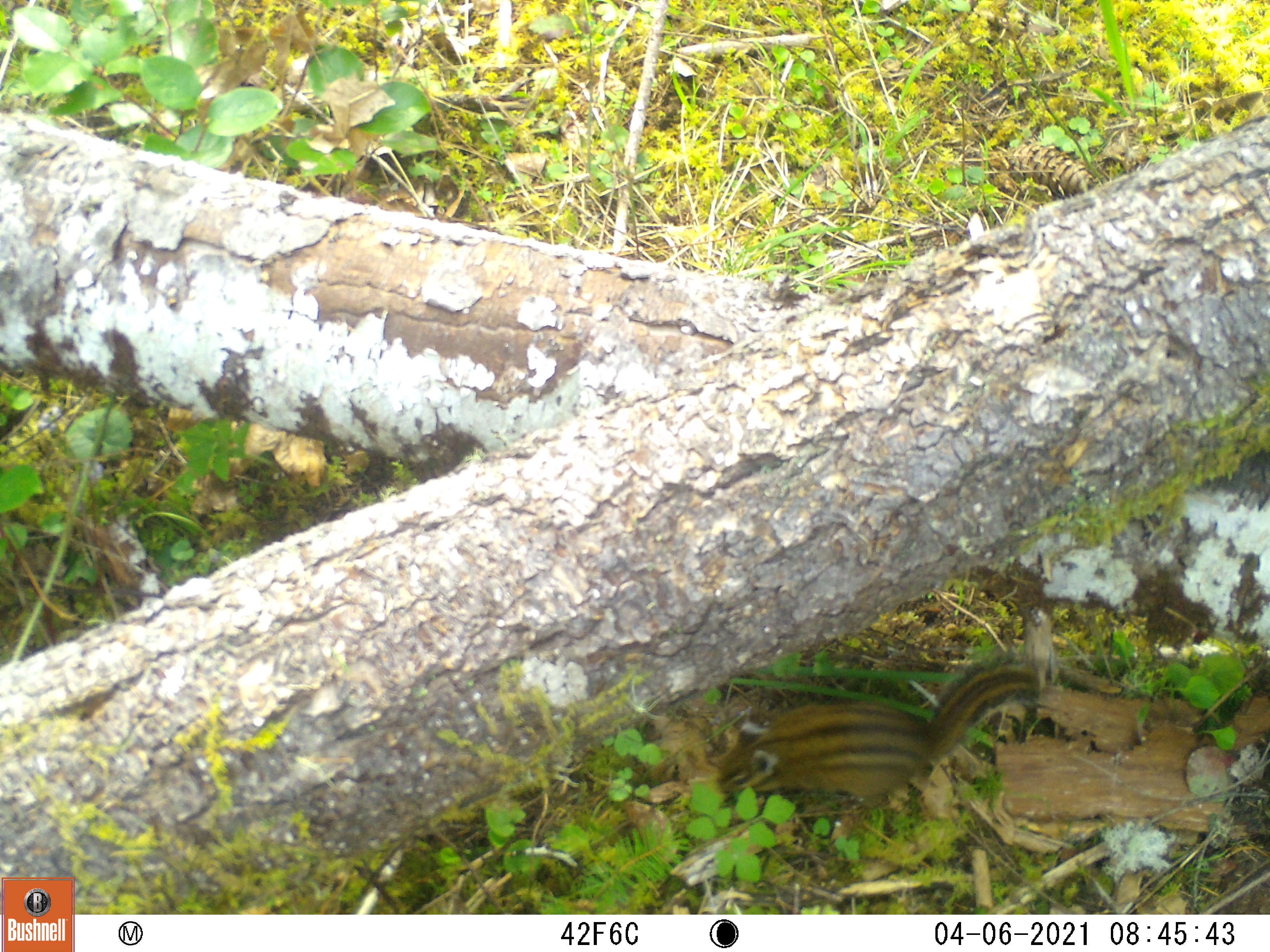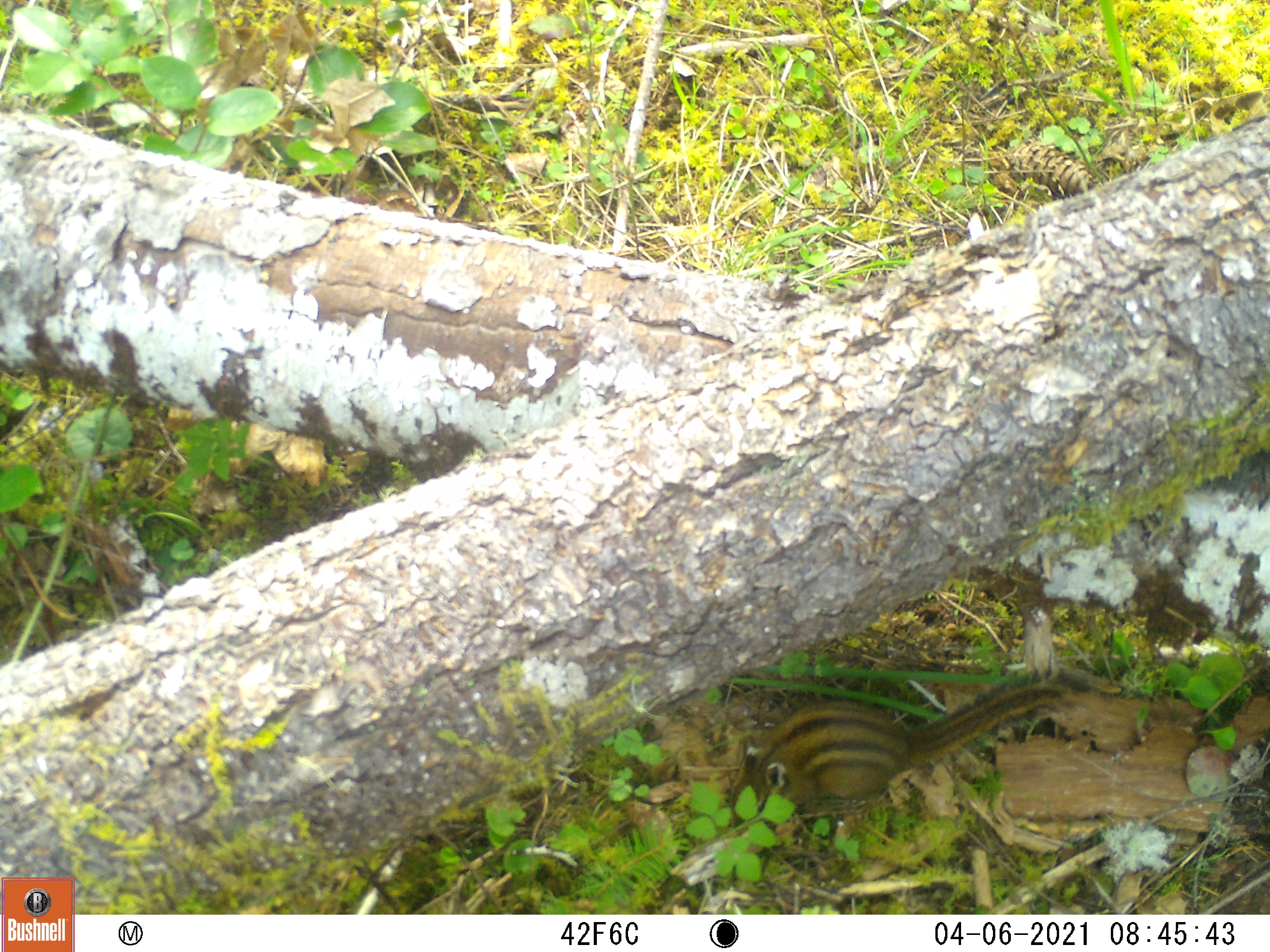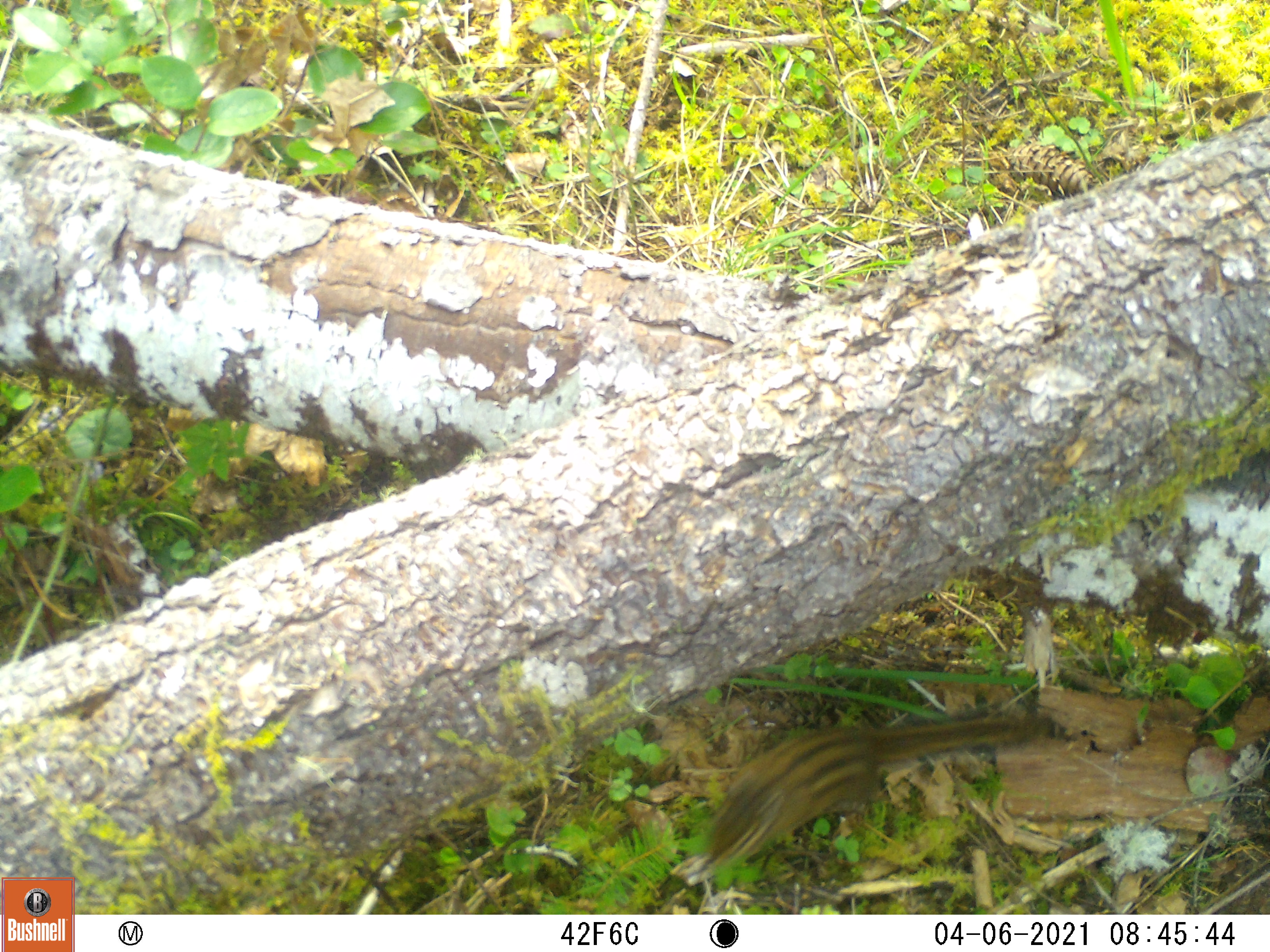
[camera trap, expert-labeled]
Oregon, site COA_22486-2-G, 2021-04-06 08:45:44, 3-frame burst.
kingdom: Animalia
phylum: Chordata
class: Mammalia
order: Rodentia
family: Sciuridae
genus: Neotamias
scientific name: Neotamias townsendii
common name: townsend's chipmunk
Townsend's chipmunk (Neotamias townsendii).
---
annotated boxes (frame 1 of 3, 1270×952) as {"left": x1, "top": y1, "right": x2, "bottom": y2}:
townsend's chipmunk: {"left": 707, "top": 652, "right": 1061, "bottom": 811}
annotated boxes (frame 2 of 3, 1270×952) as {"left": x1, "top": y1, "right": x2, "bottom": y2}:
townsend's chipmunk: {"left": 734, "top": 669, "right": 1093, "bottom": 819}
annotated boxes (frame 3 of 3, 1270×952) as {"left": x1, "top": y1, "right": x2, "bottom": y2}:
townsend's chipmunk: {"left": 699, "top": 703, "right": 1045, "bottom": 873}